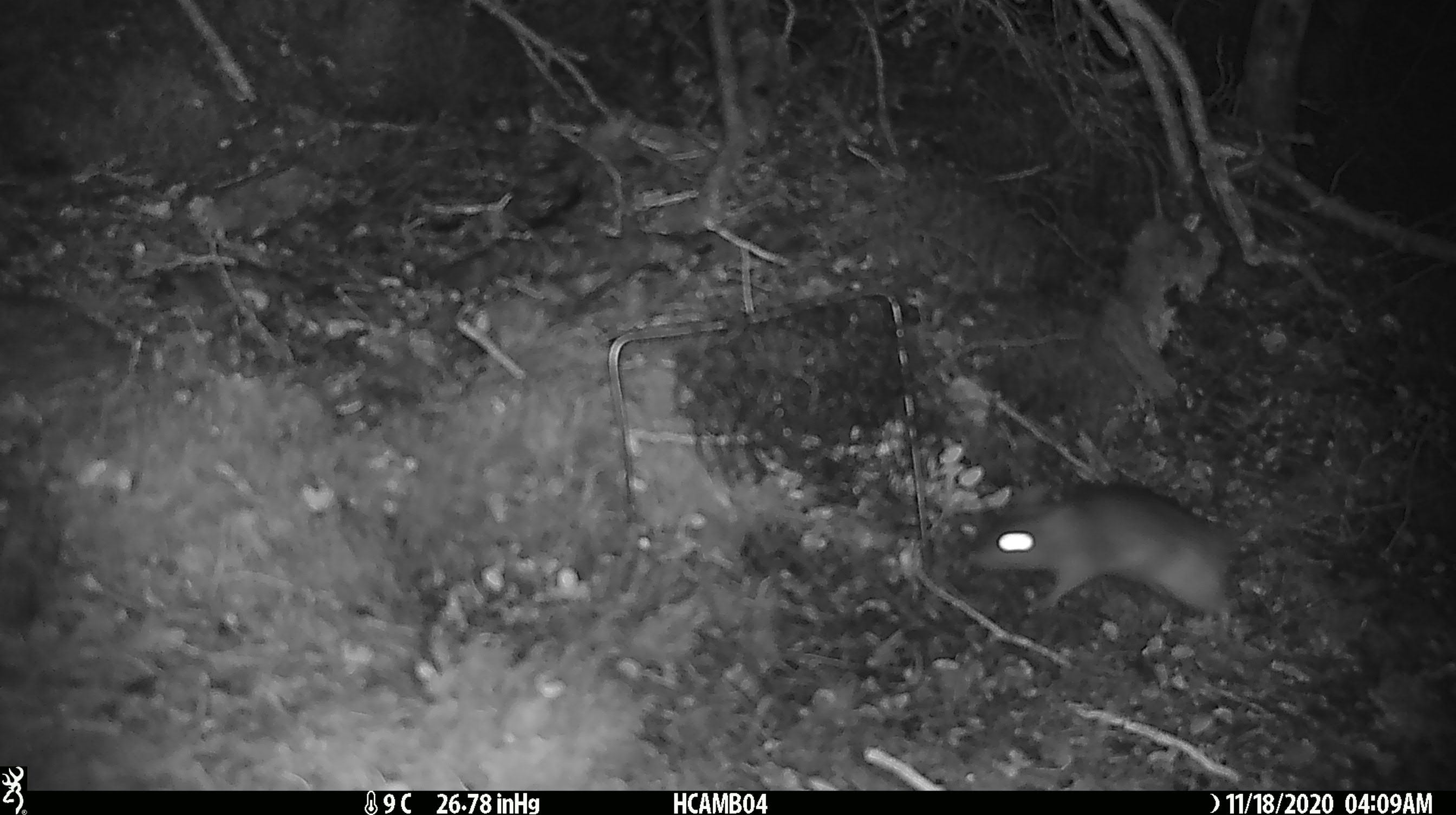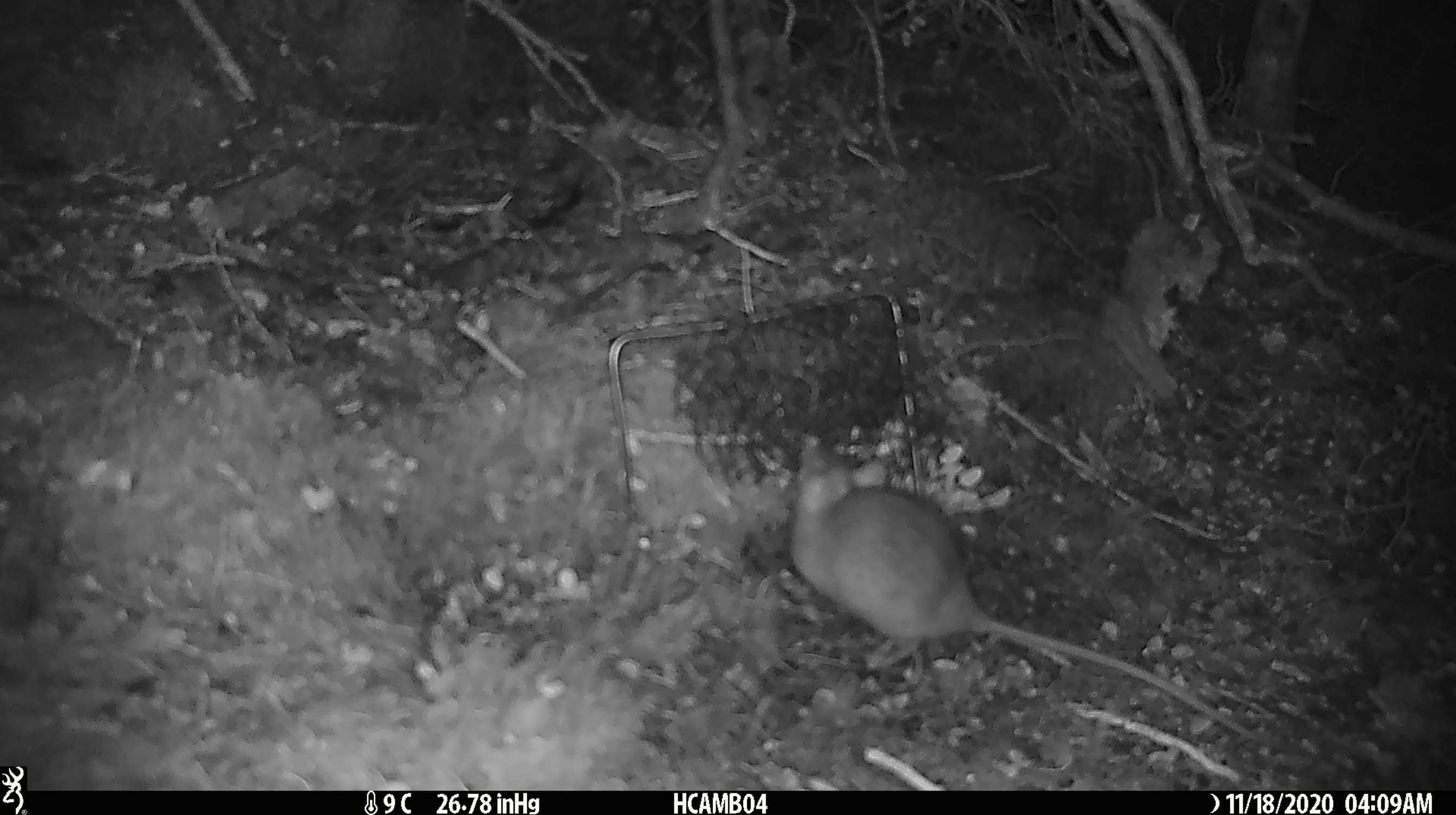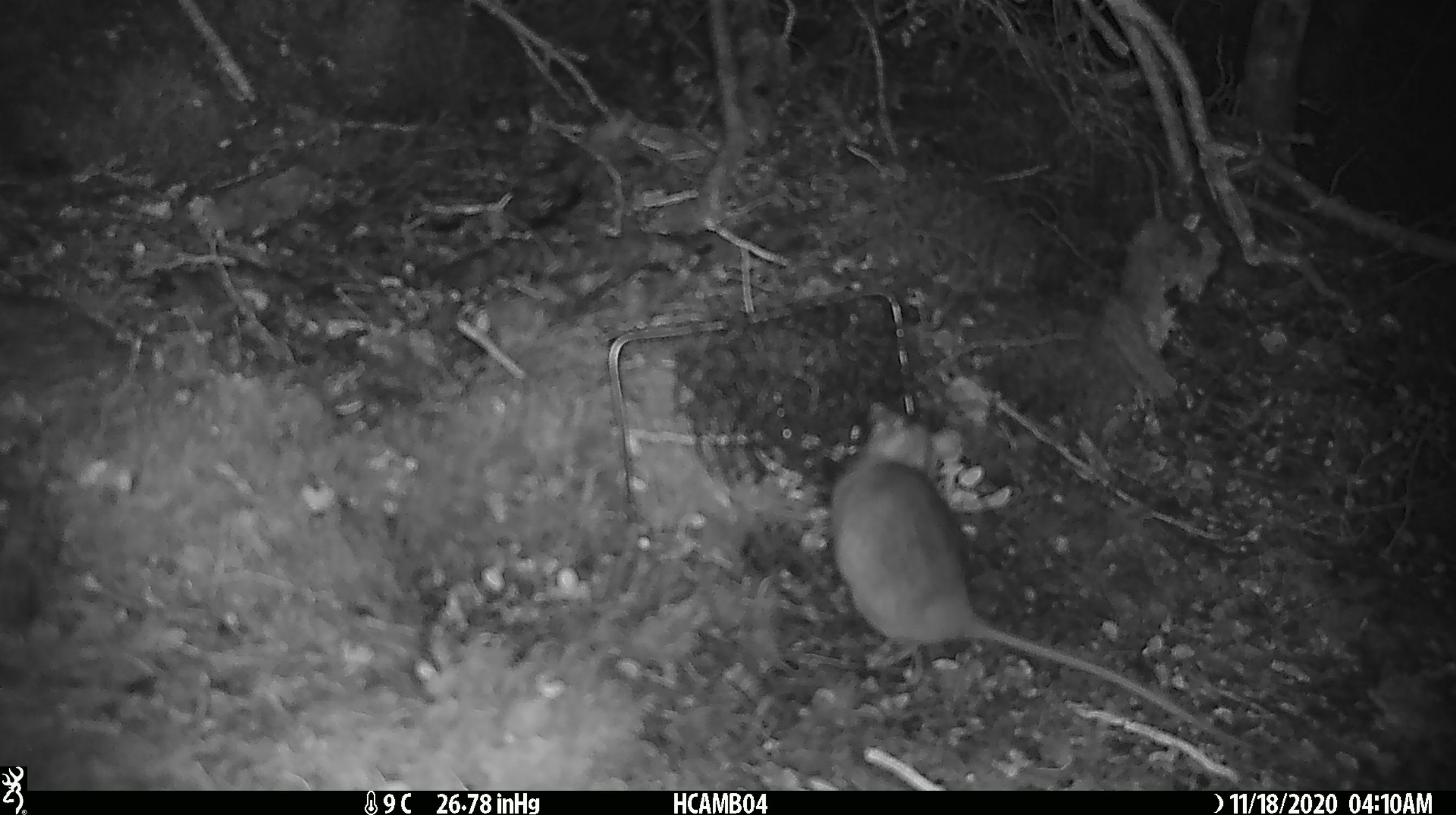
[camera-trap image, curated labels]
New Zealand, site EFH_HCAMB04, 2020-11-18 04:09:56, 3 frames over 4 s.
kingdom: Animalia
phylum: Chordata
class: Mammalia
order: Rodentia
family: Muridae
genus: Rattus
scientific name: Rattus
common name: rat